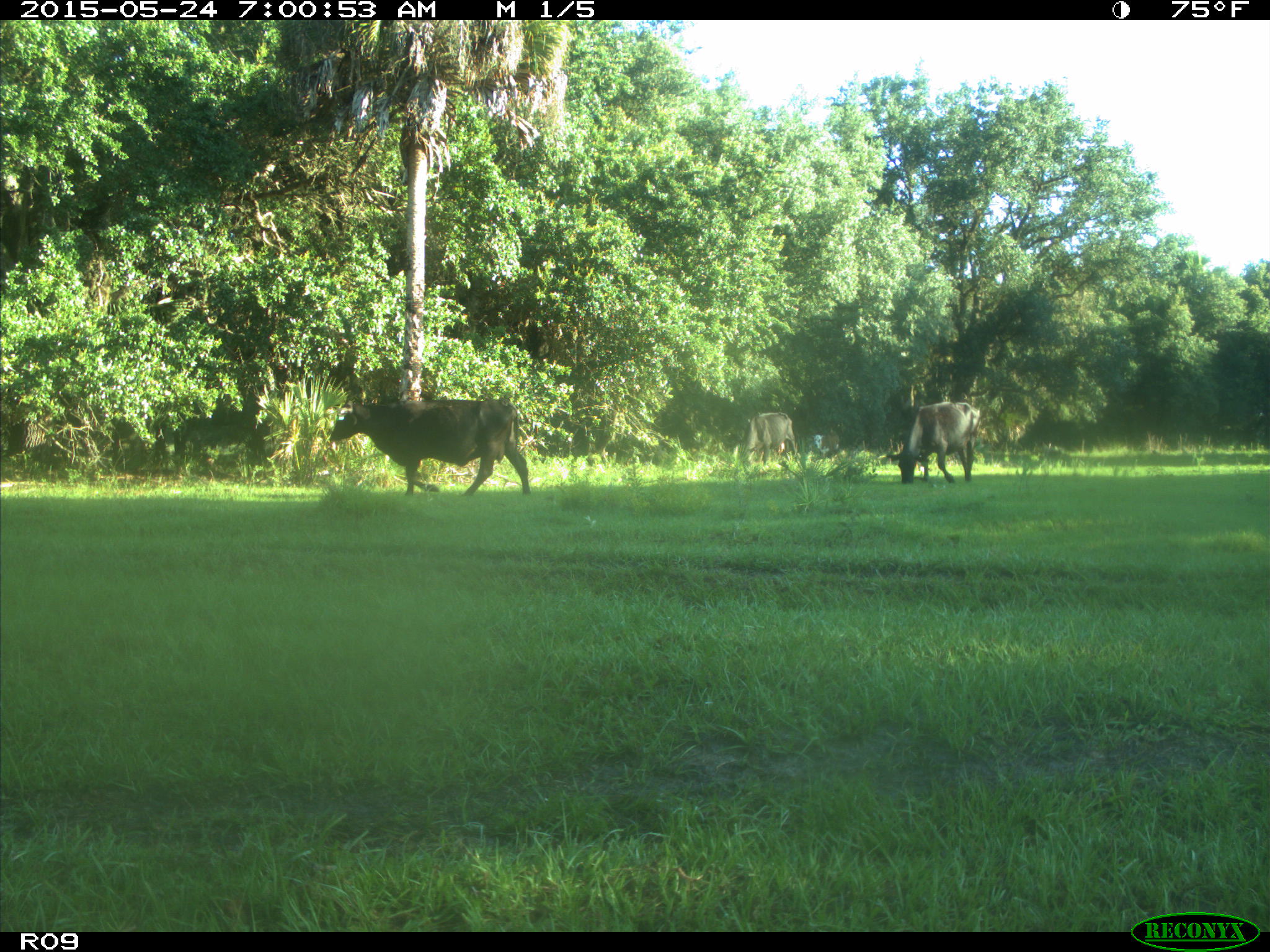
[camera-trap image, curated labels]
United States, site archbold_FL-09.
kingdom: Animalia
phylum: Chordata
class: Mammalia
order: Artiodactyla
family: Bovidae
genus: Bos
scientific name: Bos taurus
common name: domestic cow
Bos taurus (domestic cow).